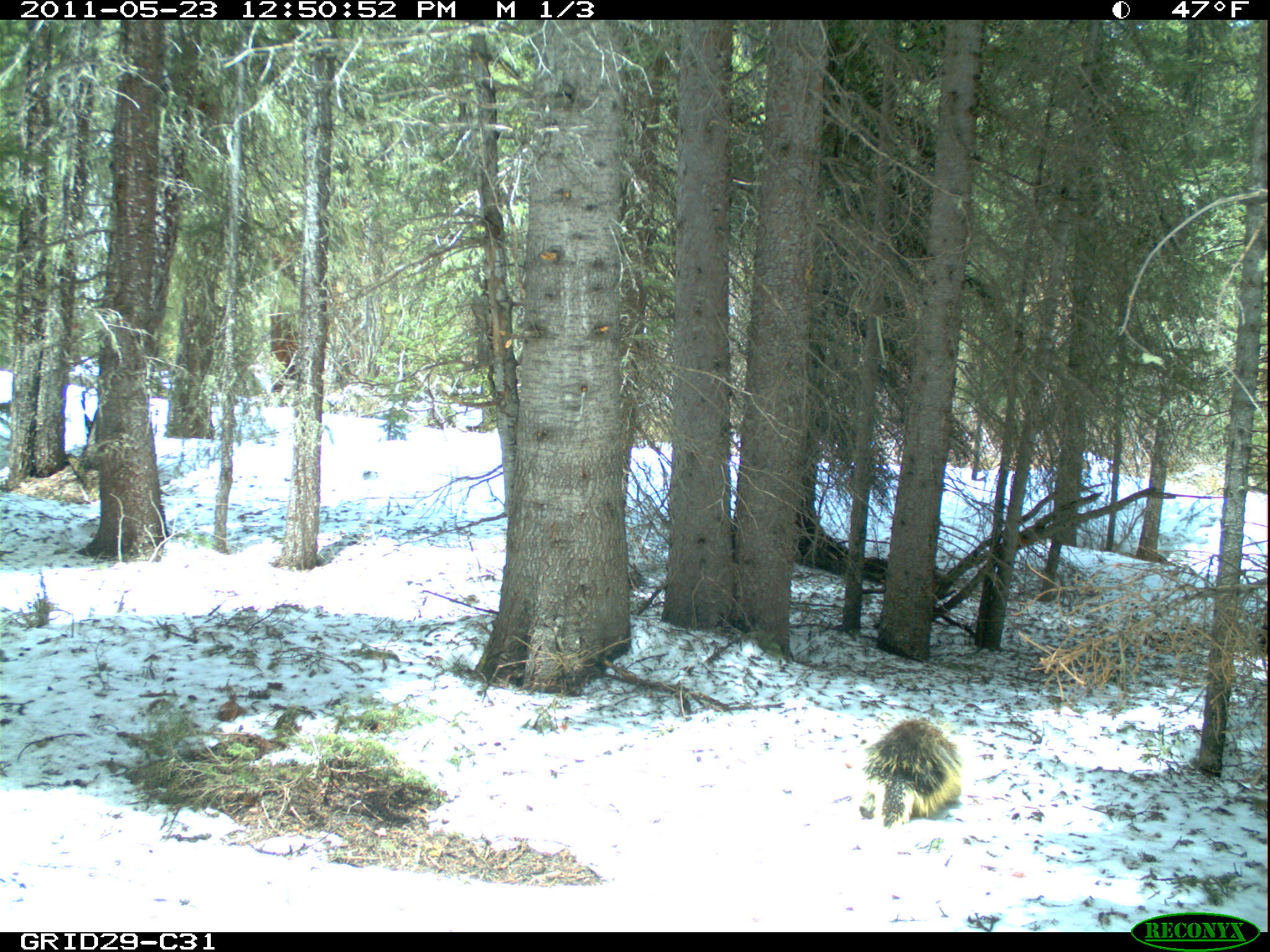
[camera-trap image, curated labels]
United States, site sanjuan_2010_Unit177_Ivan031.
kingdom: Animalia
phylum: Chordata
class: Mammalia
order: Rodentia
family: Erethizontidae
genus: Erethizon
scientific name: Erethizon dorsatum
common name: north american porcupine